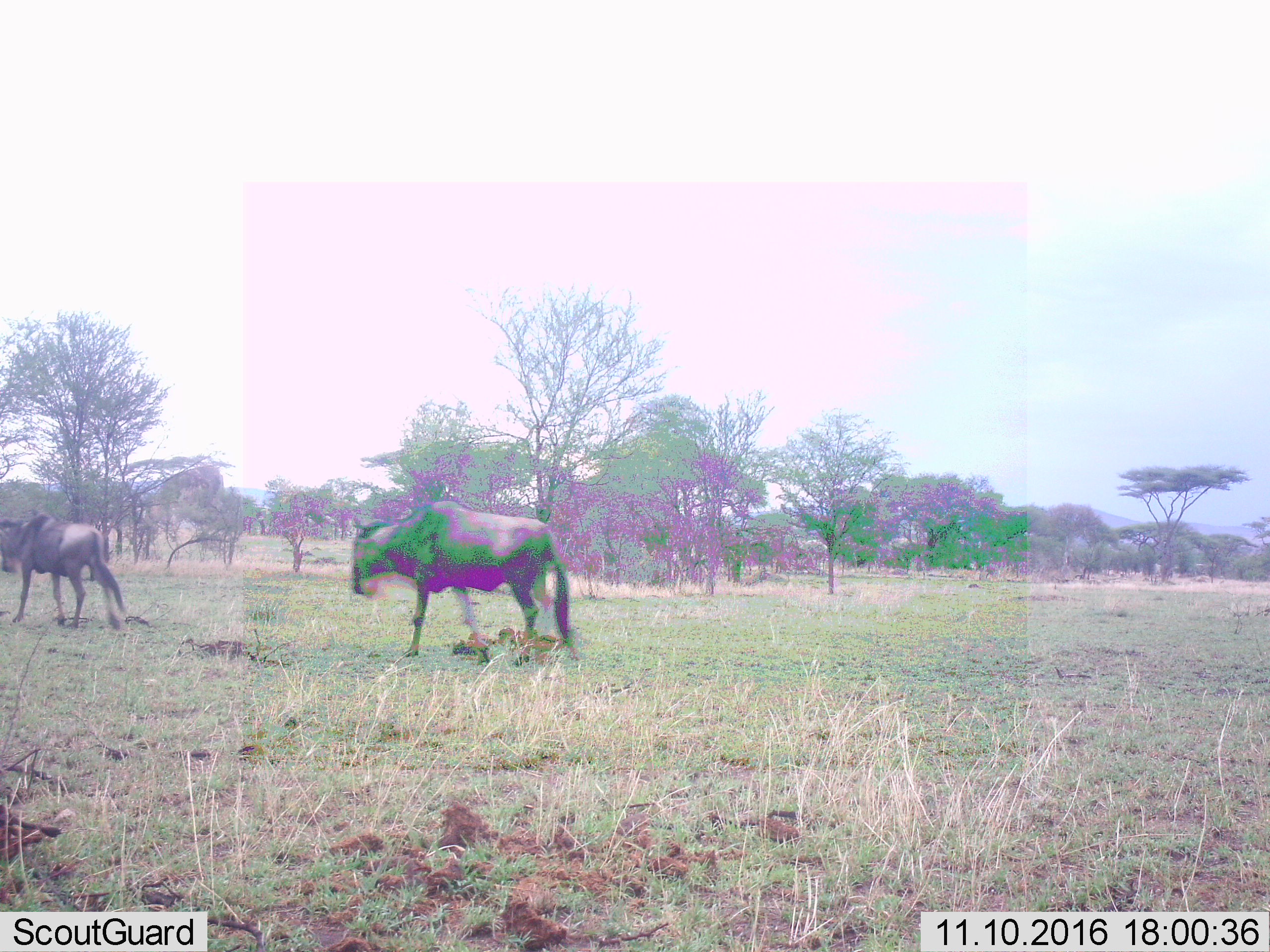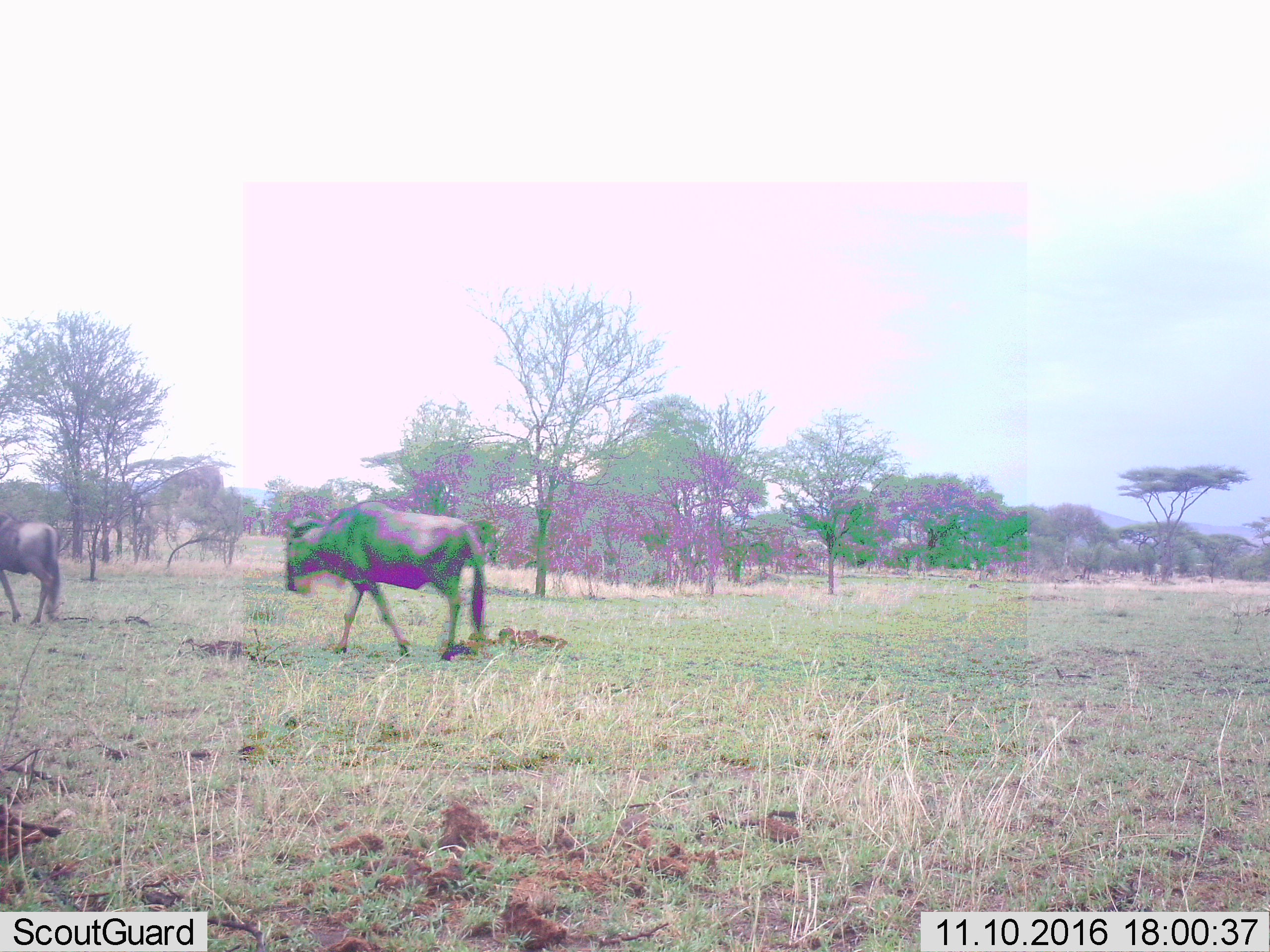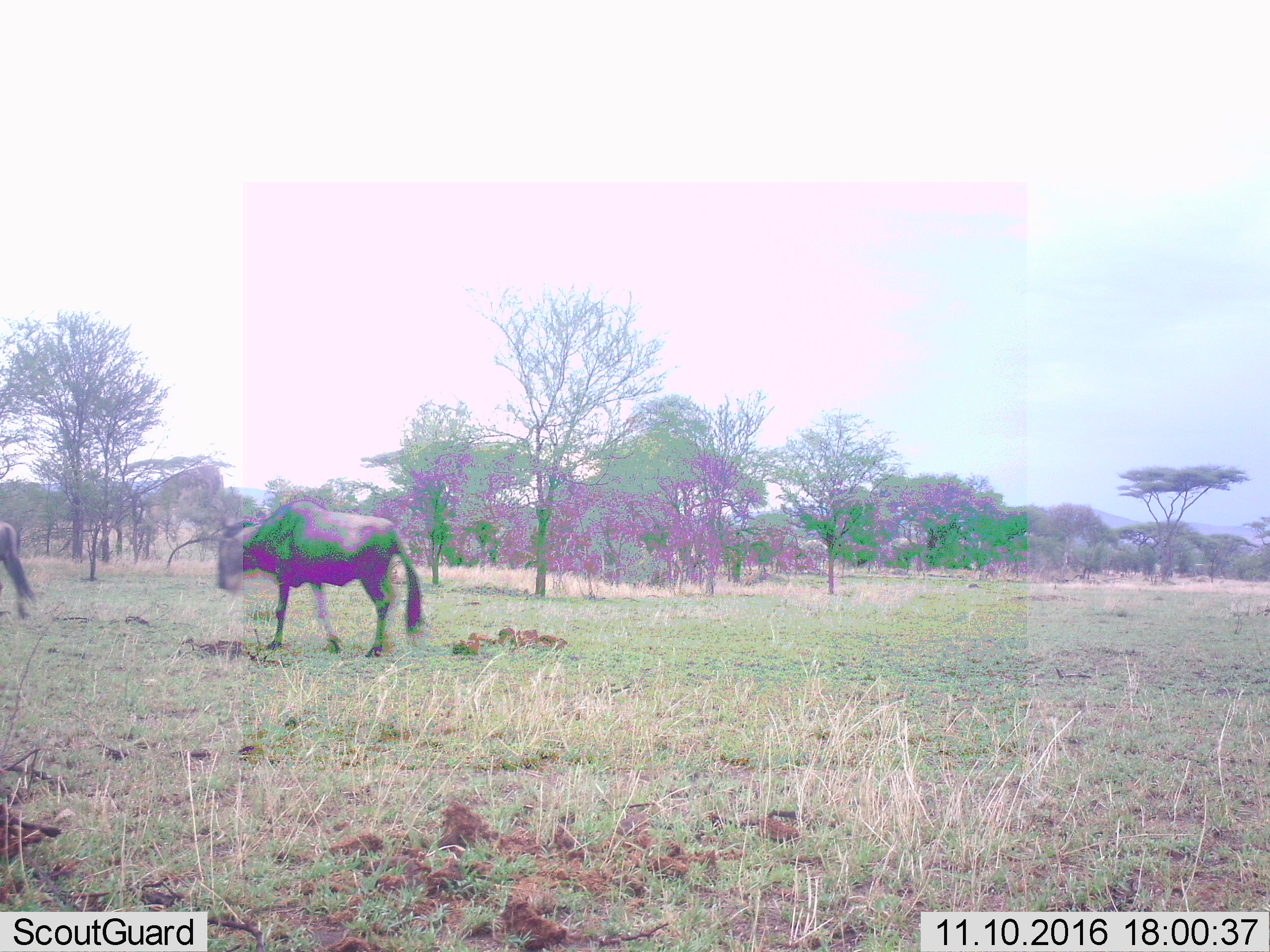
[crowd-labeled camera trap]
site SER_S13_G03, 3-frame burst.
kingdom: Animalia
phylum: Chordata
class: Mammalia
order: Artiodactyla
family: Bovidae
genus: Connochaetes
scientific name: Connochaetes taurinus taurinus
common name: blue wildebeest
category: wildebeestblue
Wildebeestblue (blue wildebeest) (Connochaetes taurinus taurinus), count 2. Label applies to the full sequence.